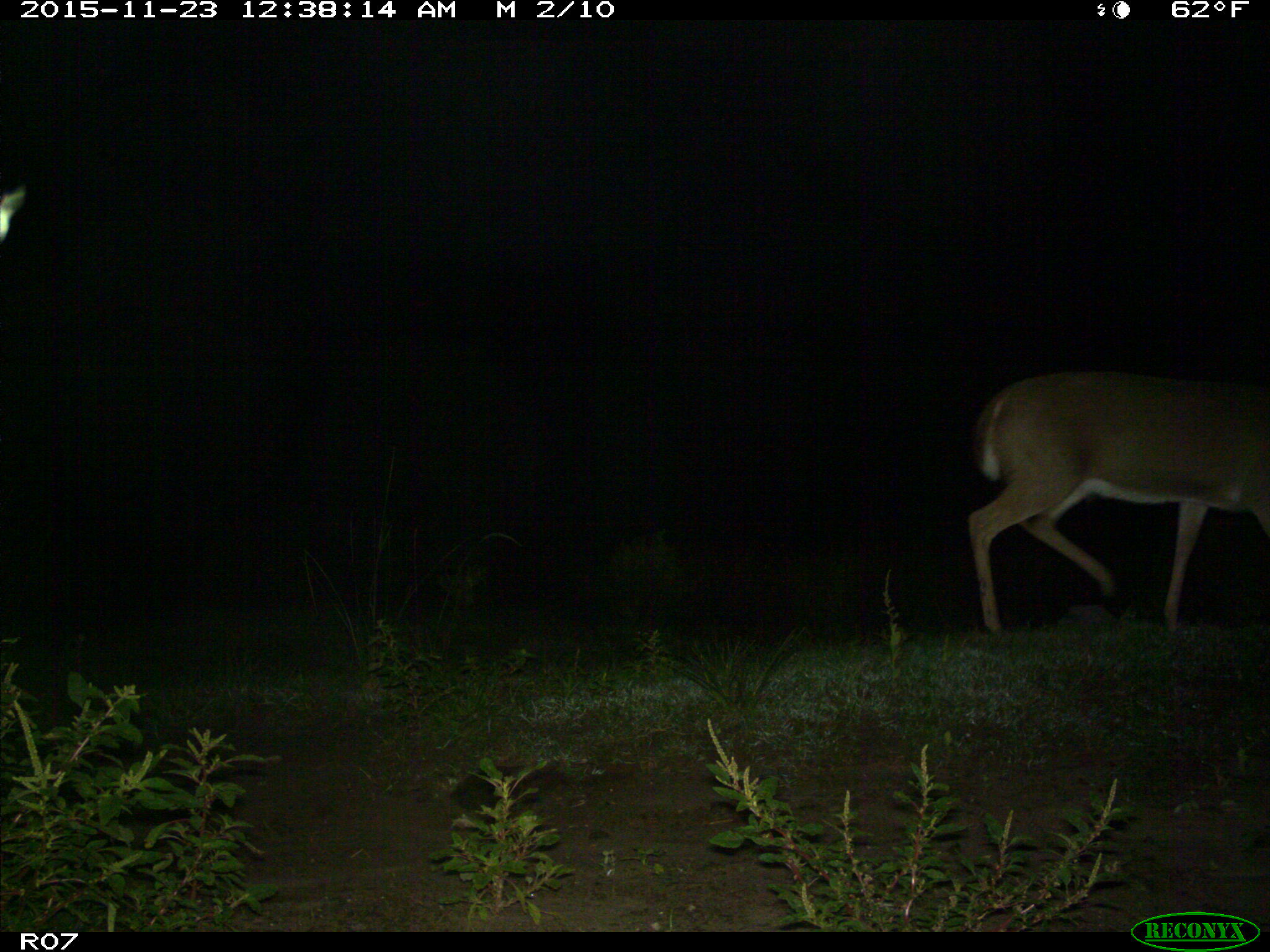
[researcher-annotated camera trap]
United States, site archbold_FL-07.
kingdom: Animalia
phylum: Chordata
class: Mammalia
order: Artiodactyla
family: Cervidae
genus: Odocoileus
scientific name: Odocoileus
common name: deer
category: unidentified deer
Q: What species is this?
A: Unidentified deer (deer) (Odocoileus).